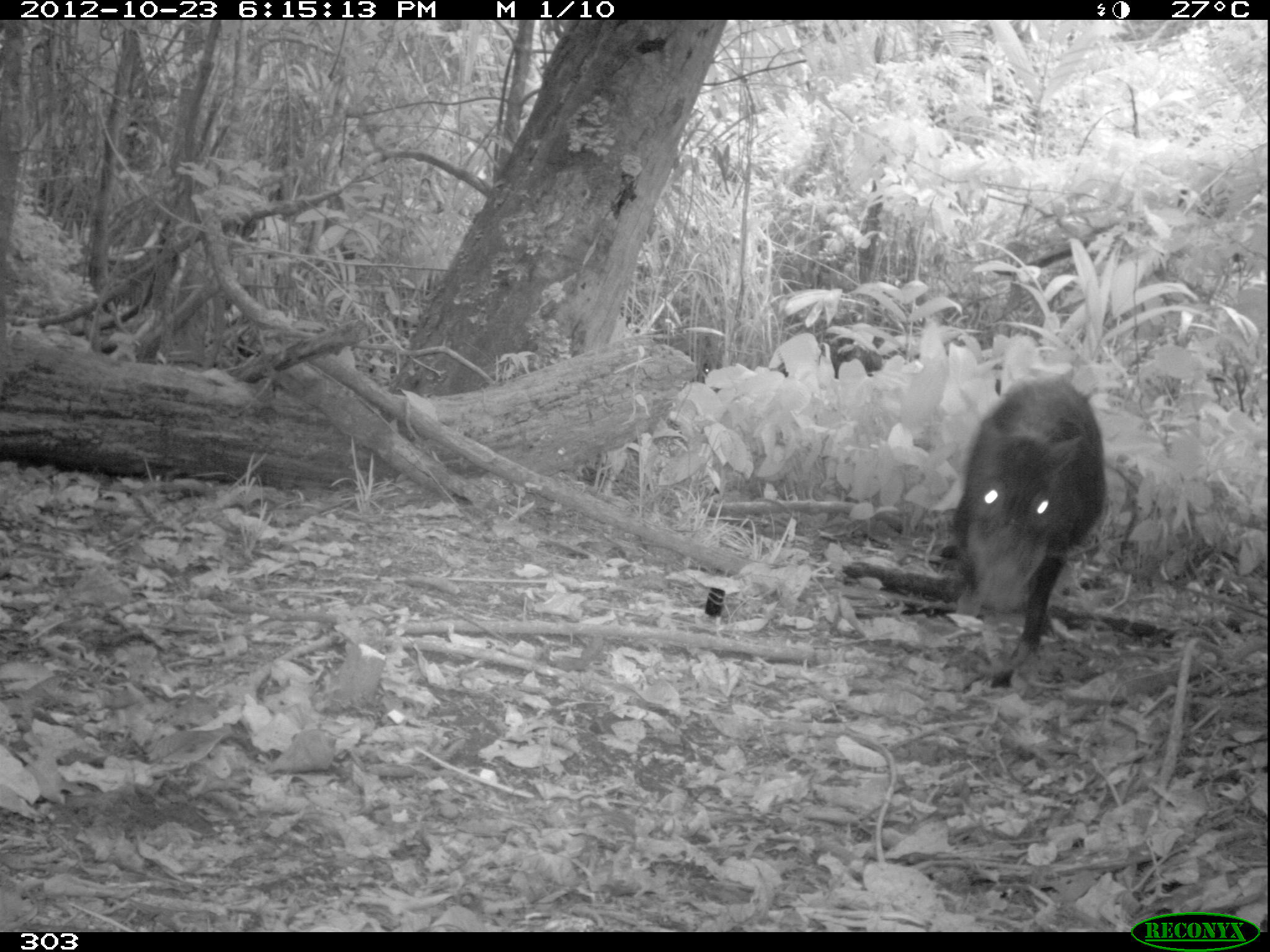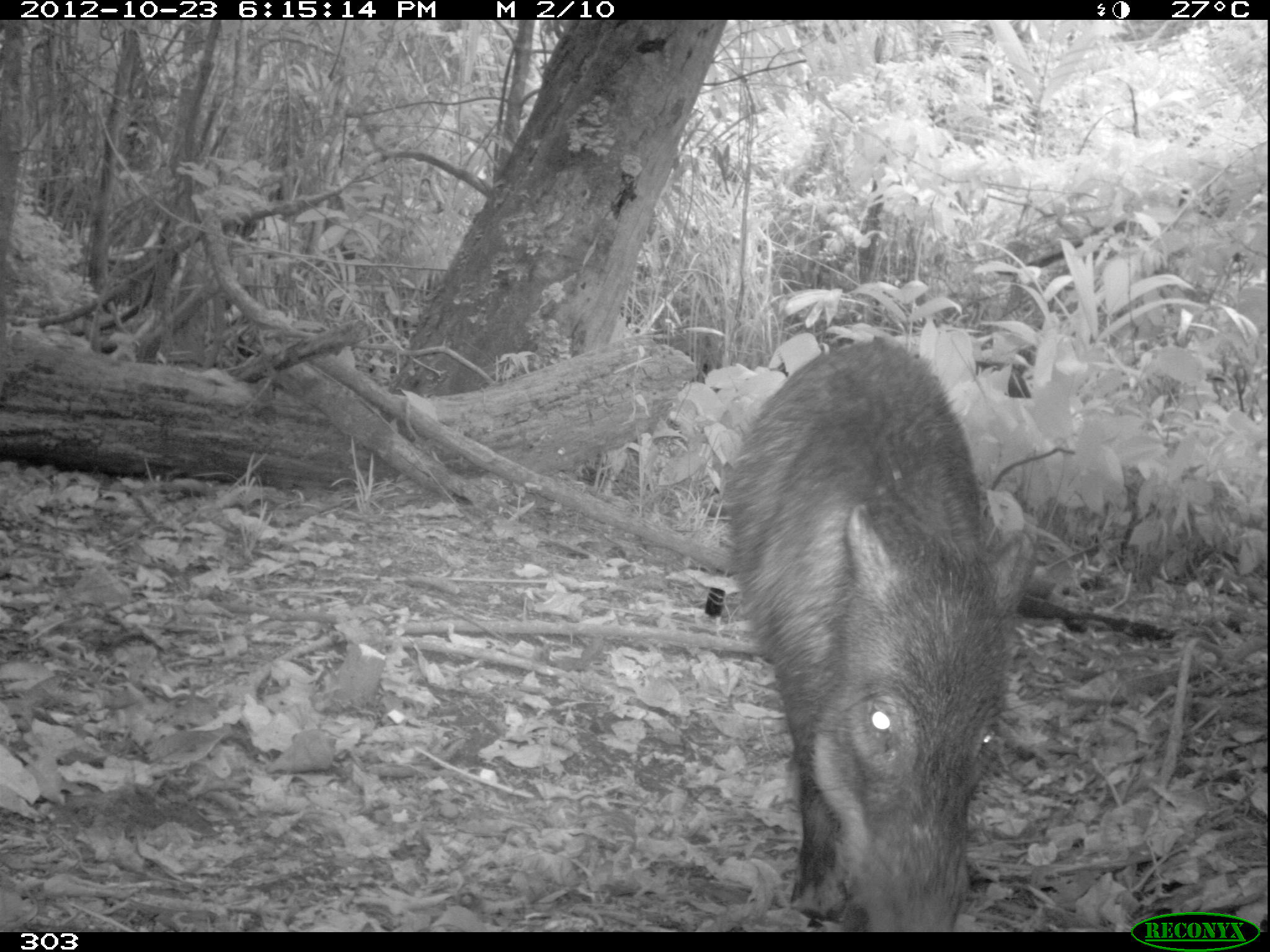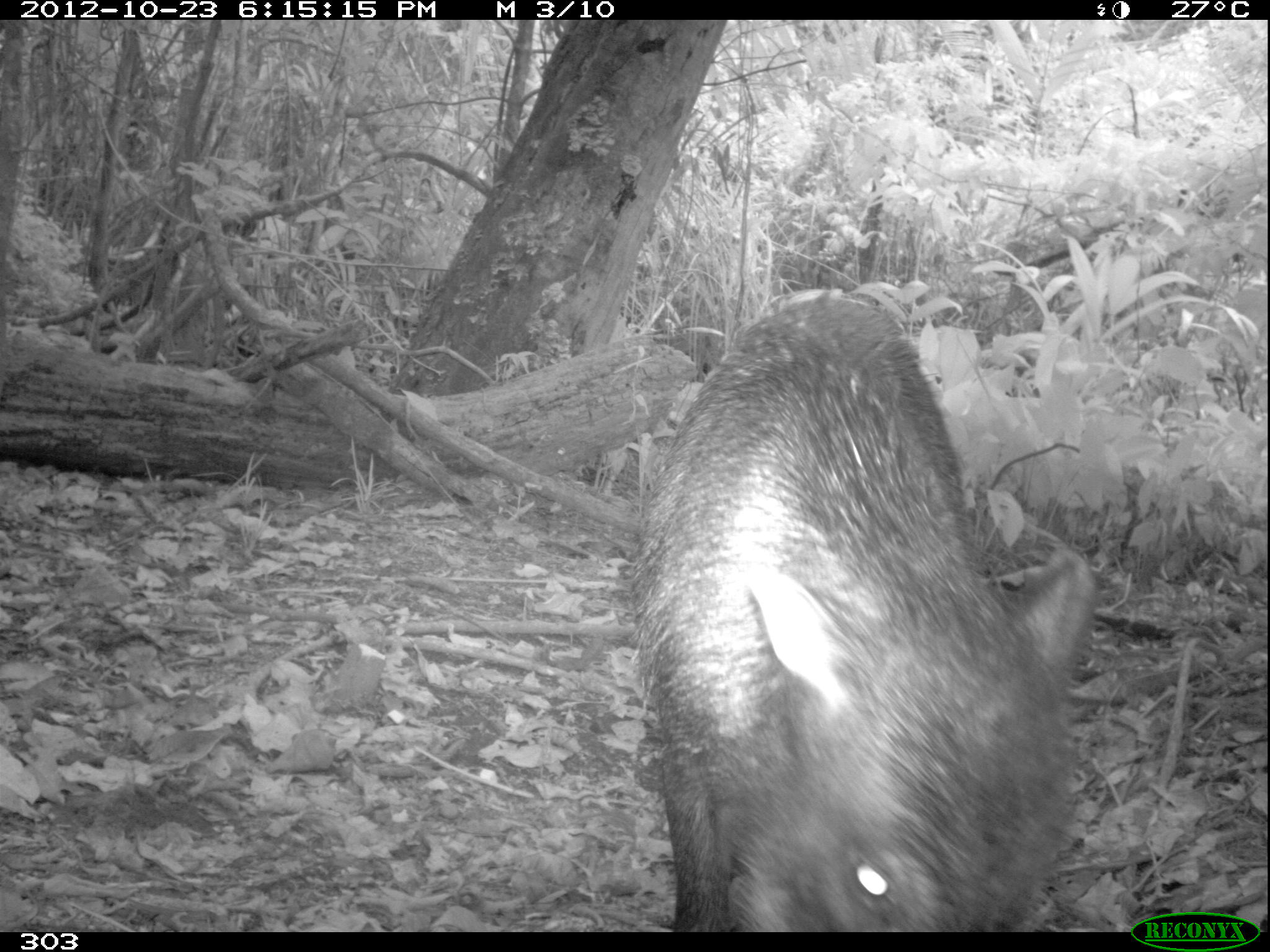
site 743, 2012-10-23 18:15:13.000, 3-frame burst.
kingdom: Animalia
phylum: Chordata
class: Mammalia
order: Artiodactyla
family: Tayassuidae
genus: Tayassu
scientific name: Tayassu pecari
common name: white-lipped peccary